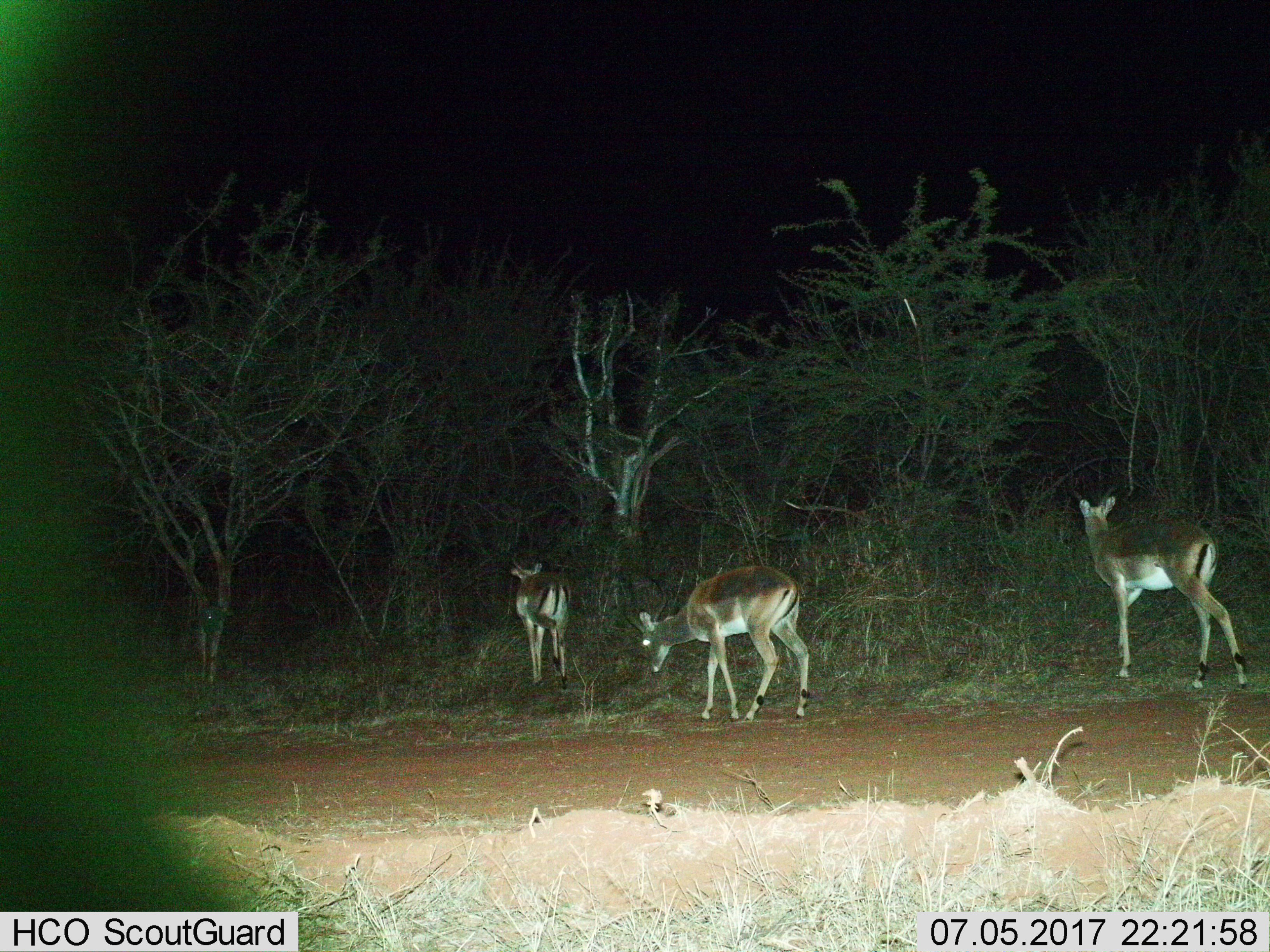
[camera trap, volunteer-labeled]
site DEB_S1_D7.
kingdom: Animalia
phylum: Chordata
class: Mammalia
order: Artiodactyla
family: Bovidae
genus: Aepyceros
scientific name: Aepyceros melampus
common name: impala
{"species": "impala (Aepyceros melampus)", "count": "3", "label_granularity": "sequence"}